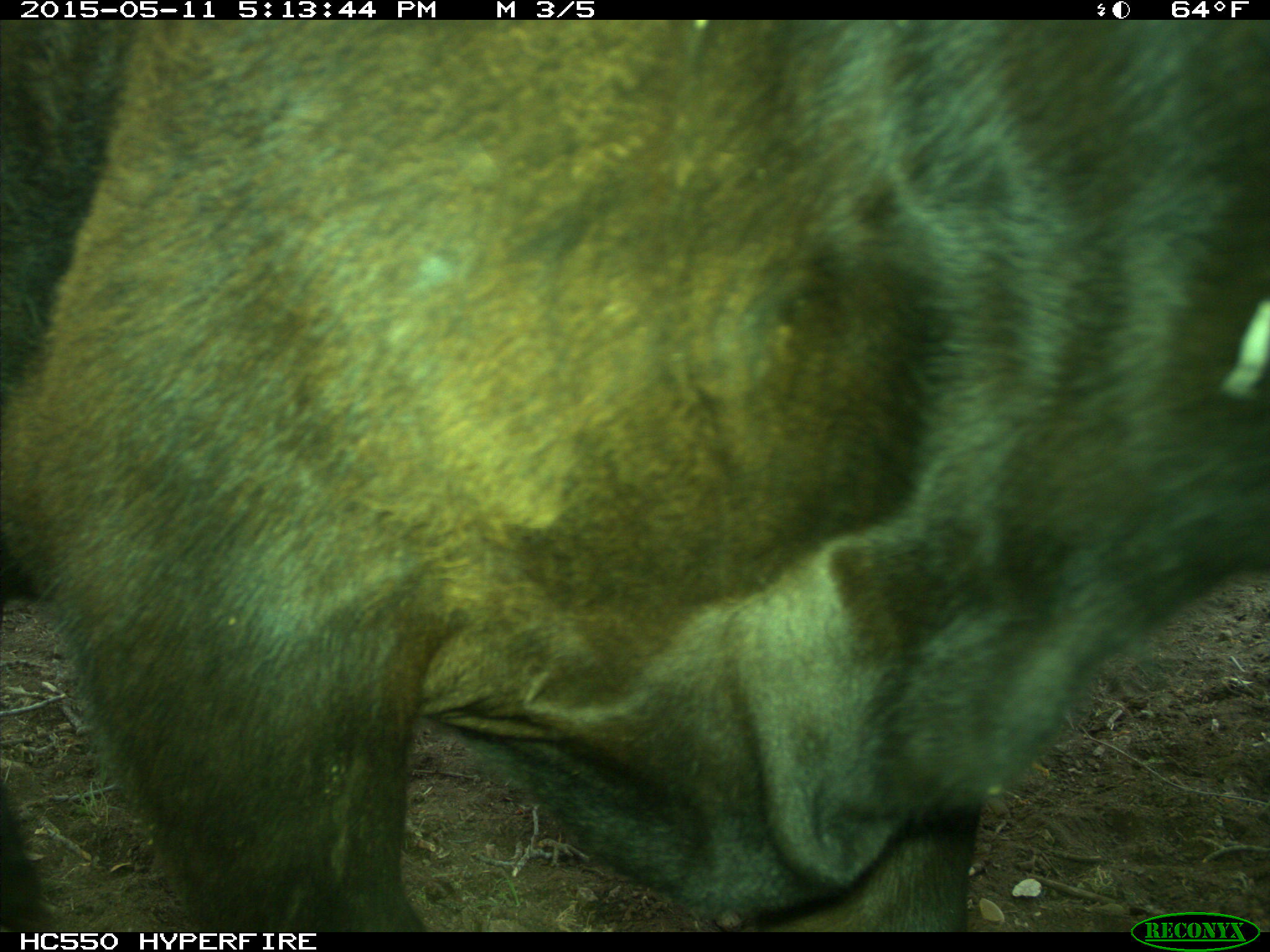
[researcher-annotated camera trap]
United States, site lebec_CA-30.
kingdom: Animalia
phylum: Chordata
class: Mammalia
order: Artiodactyla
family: Bovidae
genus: Bos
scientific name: Bos taurus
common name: domestic cow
Bos taurus (domestic cow).